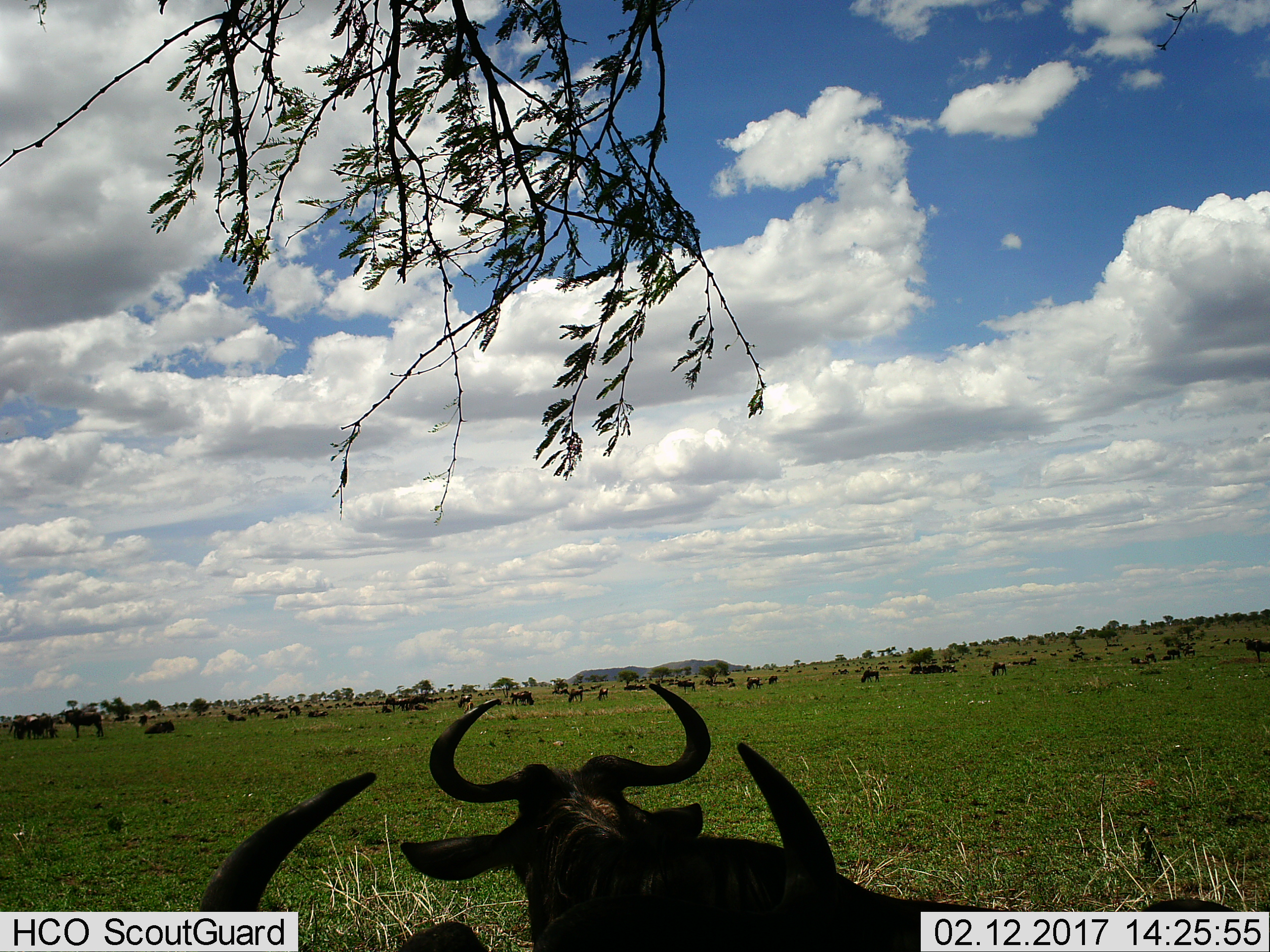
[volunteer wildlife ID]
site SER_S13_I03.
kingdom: Animalia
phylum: Chordata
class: Mammalia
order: Artiodactyla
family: Bovidae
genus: Connochaetes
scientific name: Connochaetes taurinus taurinus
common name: blue wildebeest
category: wildebeestblue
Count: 51+.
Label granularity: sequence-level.